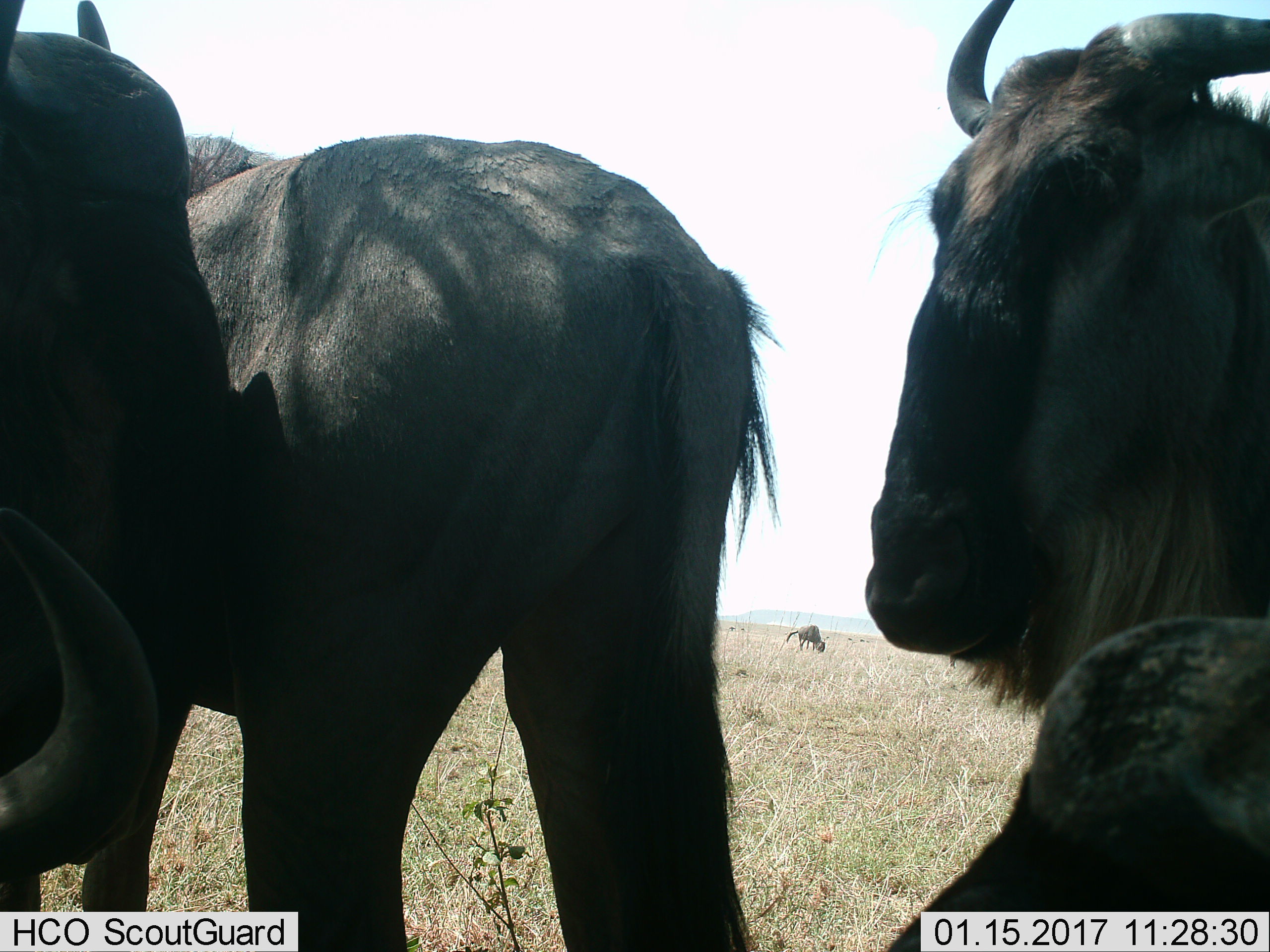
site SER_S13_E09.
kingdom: Animalia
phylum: Chordata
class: Mammalia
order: Artiodactyla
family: Bovidae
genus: Connochaetes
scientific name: Connochaetes taurinus taurinus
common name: blue wildebeest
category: wildebeestblue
Wildebeestblue (blue wildebeest) (Connochaetes taurinus taurinus), count 4. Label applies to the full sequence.